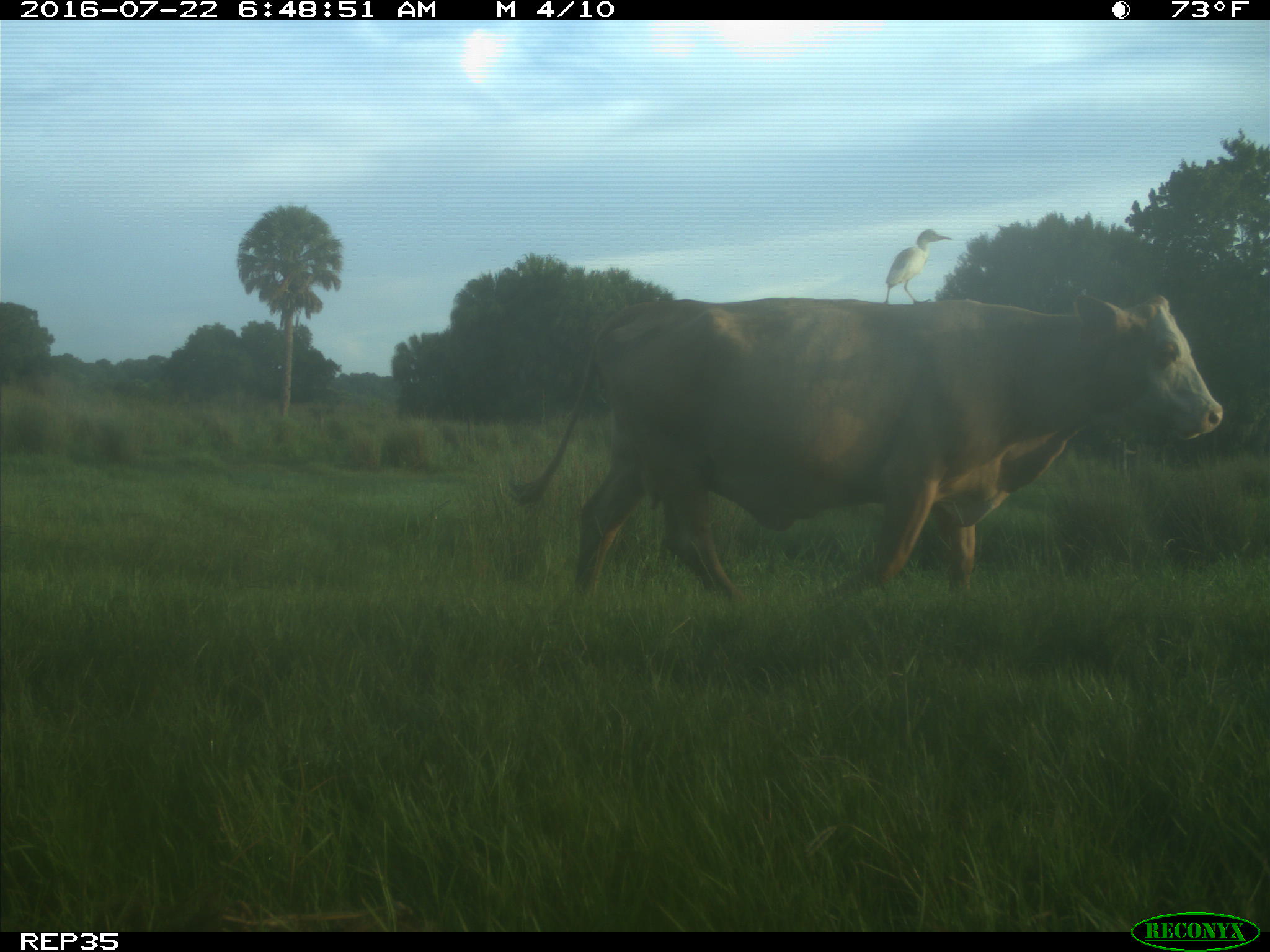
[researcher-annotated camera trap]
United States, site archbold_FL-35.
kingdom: Animalia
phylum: Chordata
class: Mammalia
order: Artiodactyla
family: Bovidae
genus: Bos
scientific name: Bos taurus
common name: domestic cow